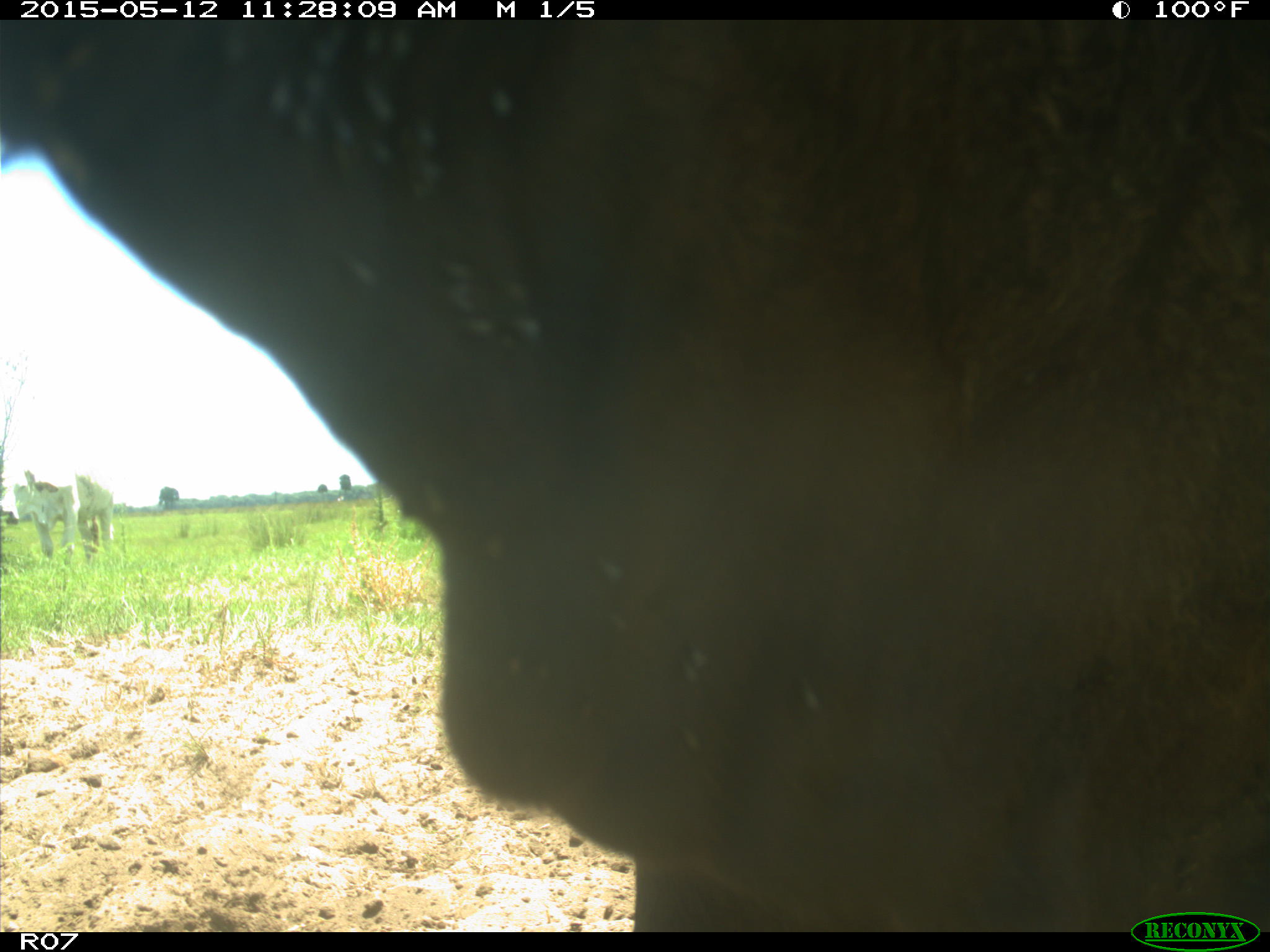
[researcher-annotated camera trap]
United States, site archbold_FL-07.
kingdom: Animalia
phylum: Chordata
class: Mammalia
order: Artiodactyla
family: Bovidae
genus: Bos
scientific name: Bos taurus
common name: domestic cow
Bos taurus (domestic cow).